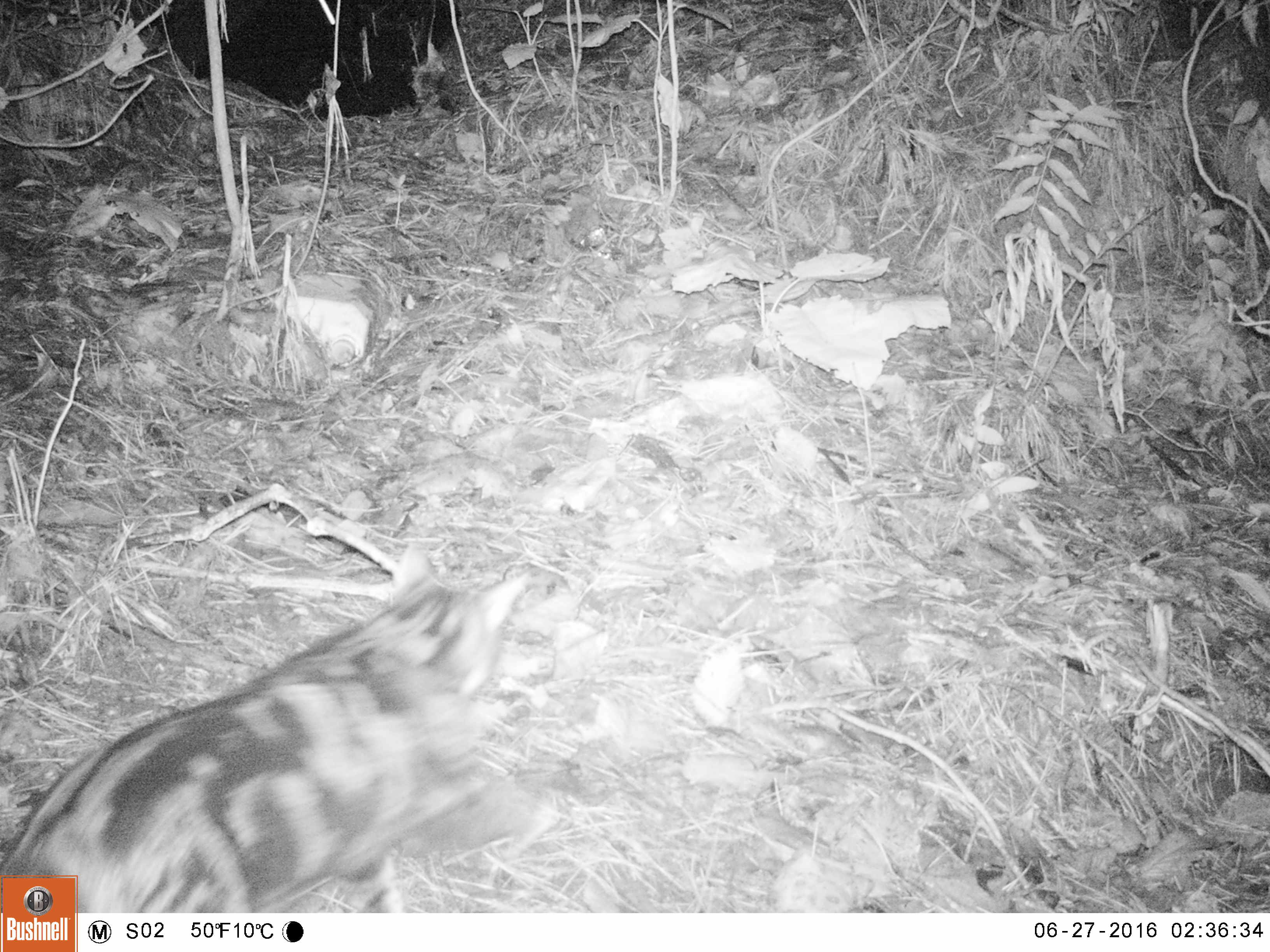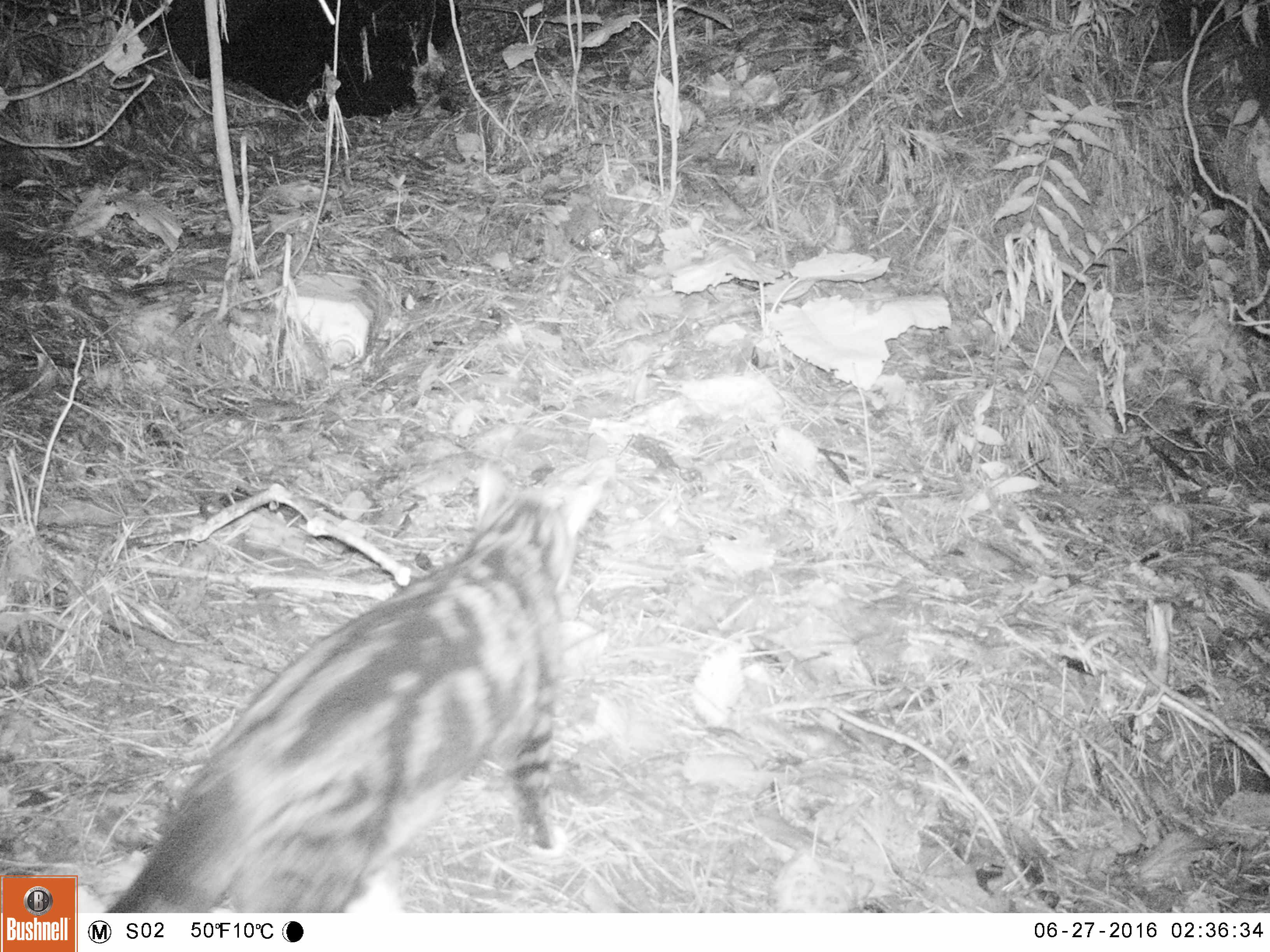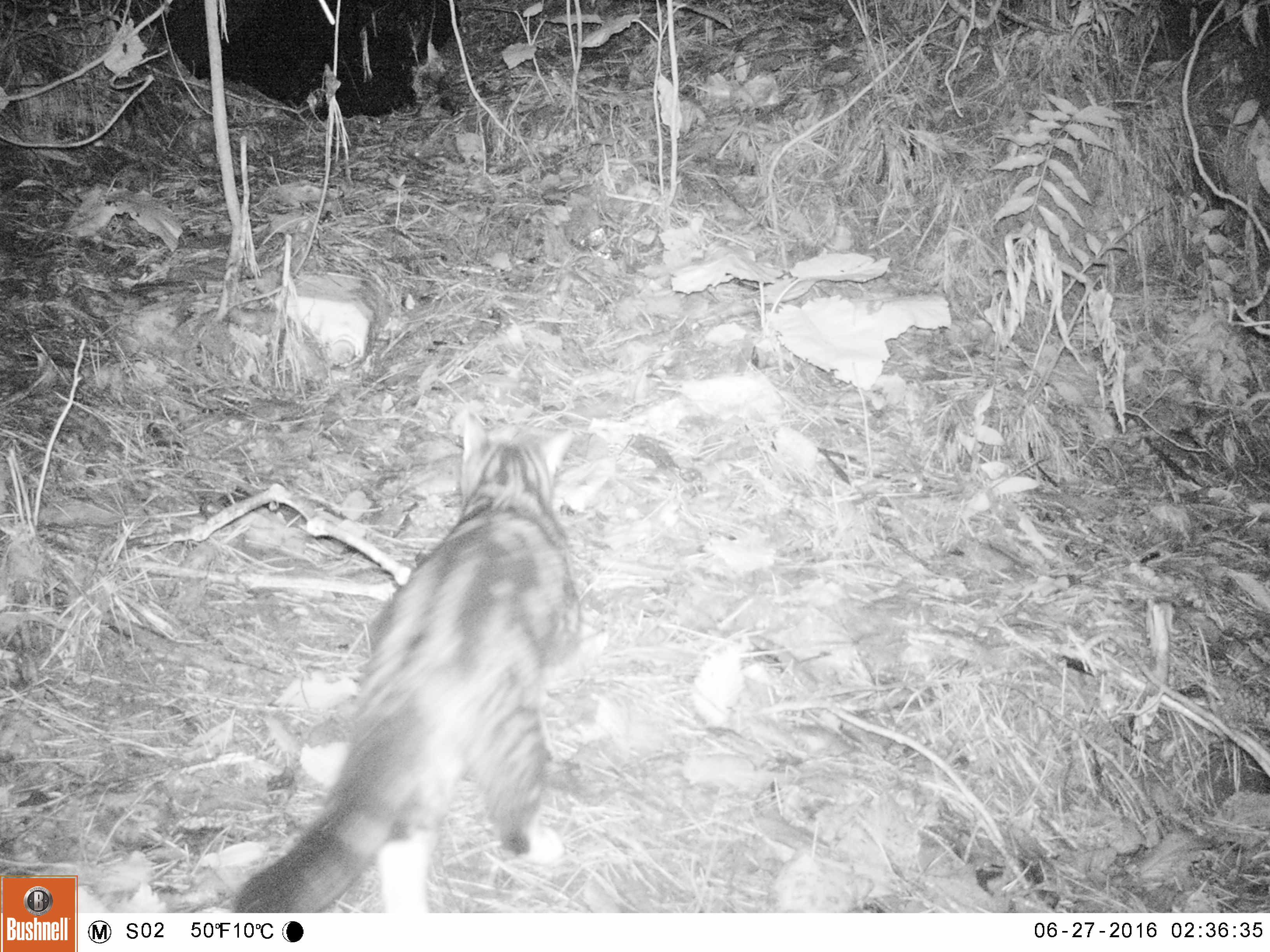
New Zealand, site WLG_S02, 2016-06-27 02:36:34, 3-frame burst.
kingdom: Animalia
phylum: Chordata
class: Mammalia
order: Carnivora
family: Felidae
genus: Felis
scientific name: Felis catus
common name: domestic cat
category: cat